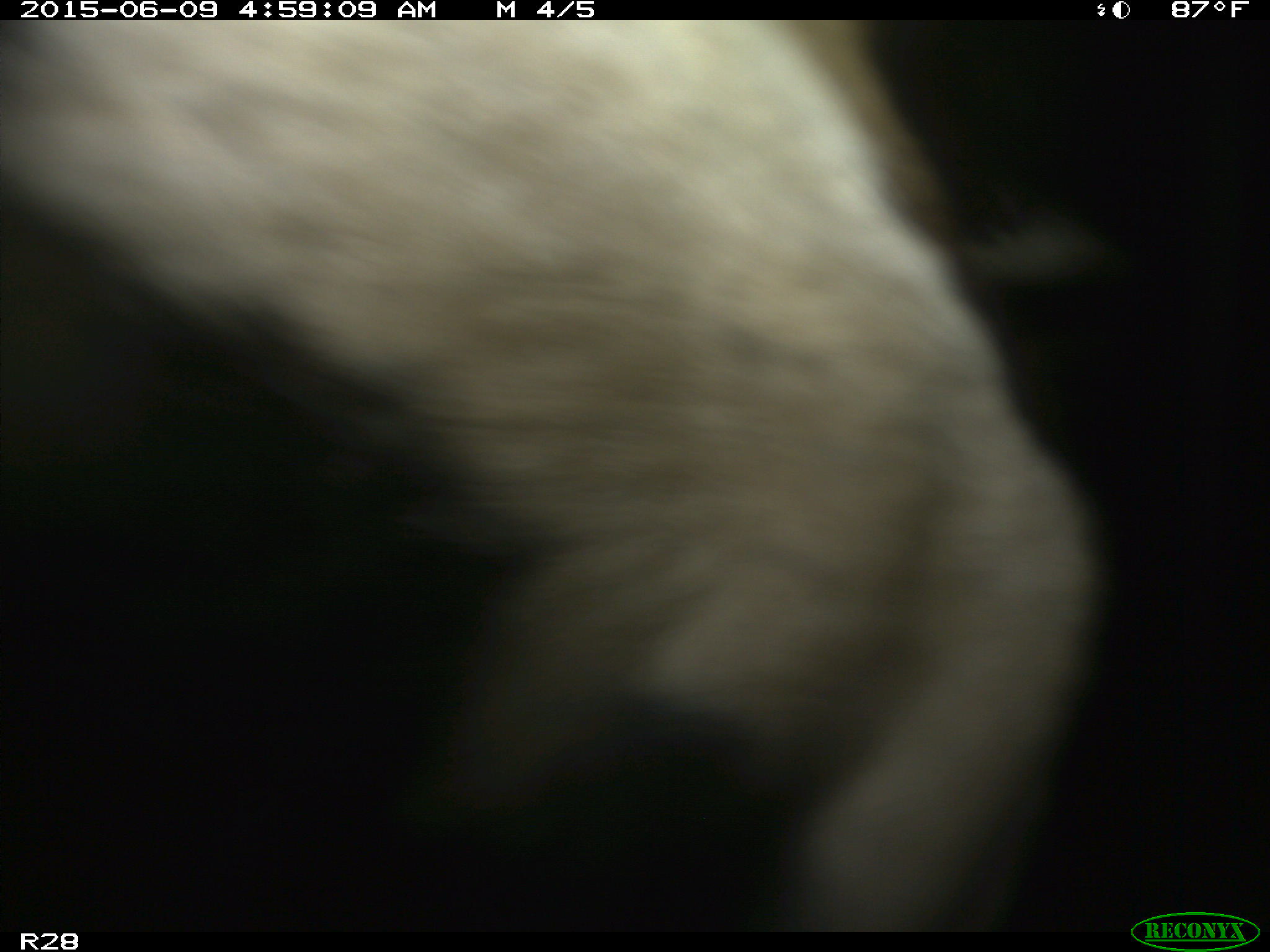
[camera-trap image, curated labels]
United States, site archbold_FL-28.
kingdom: Animalia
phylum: Chordata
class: Mammalia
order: Artiodactyla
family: Bovidae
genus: Bos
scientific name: Bos taurus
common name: domestic cow